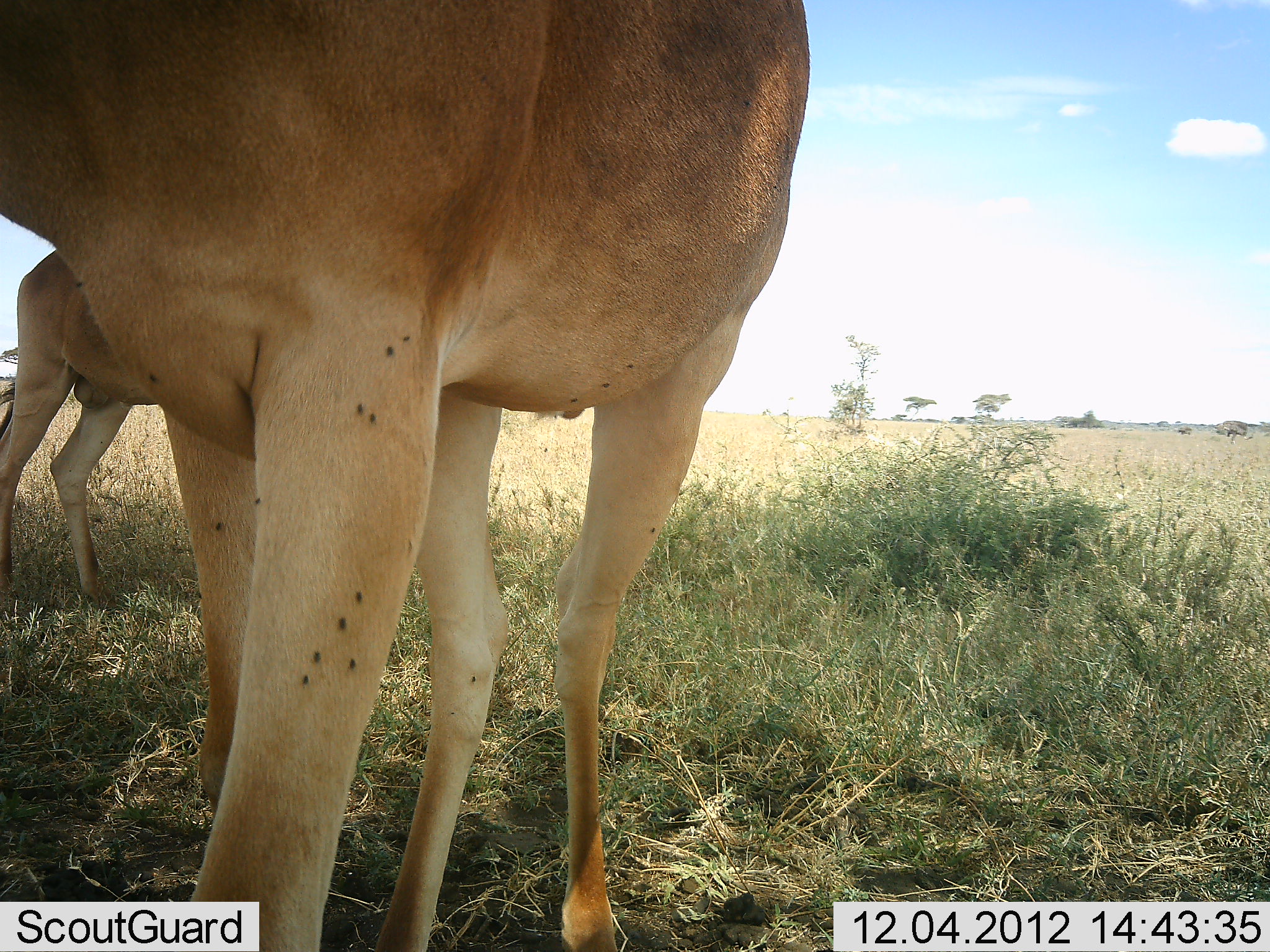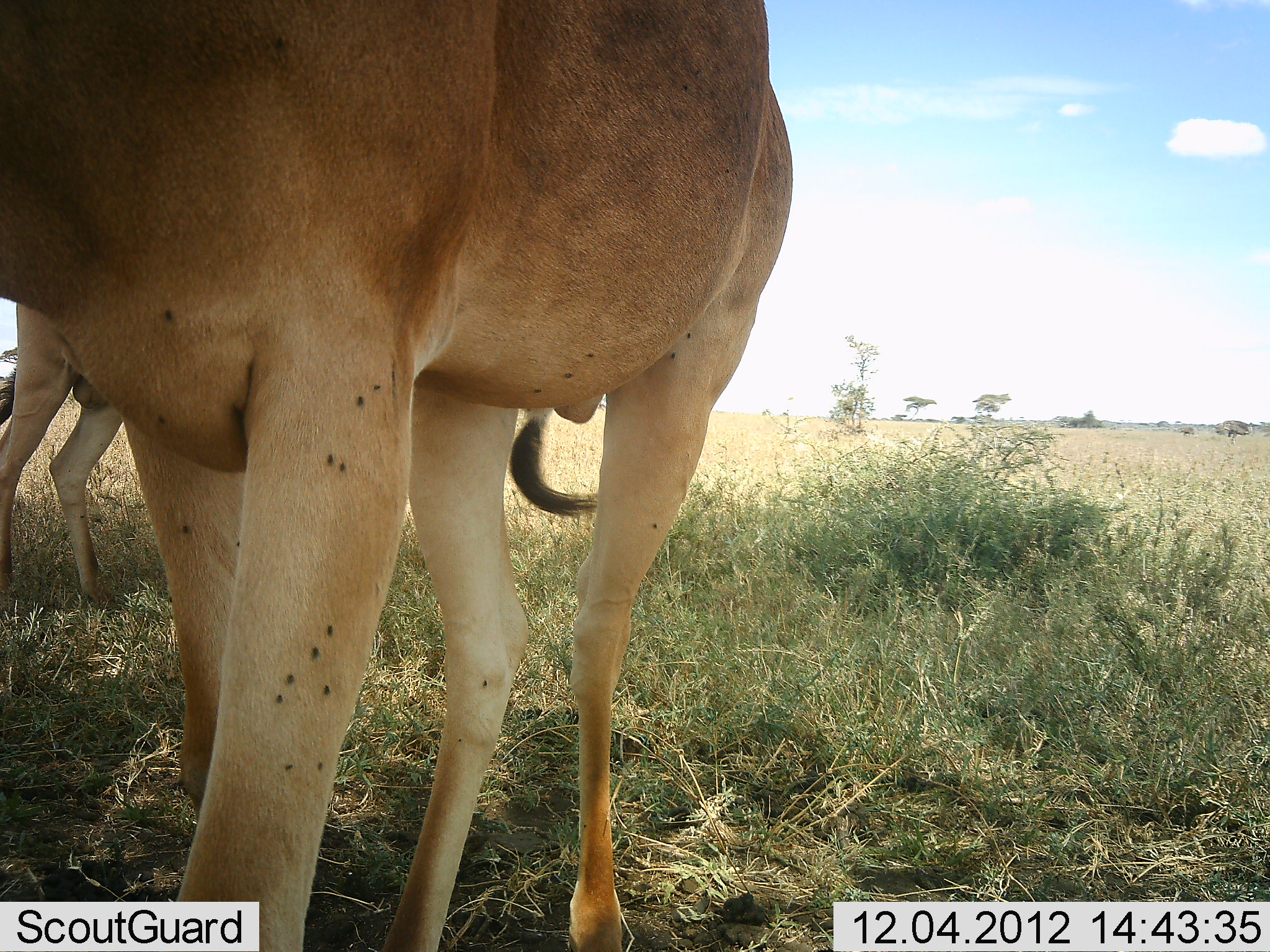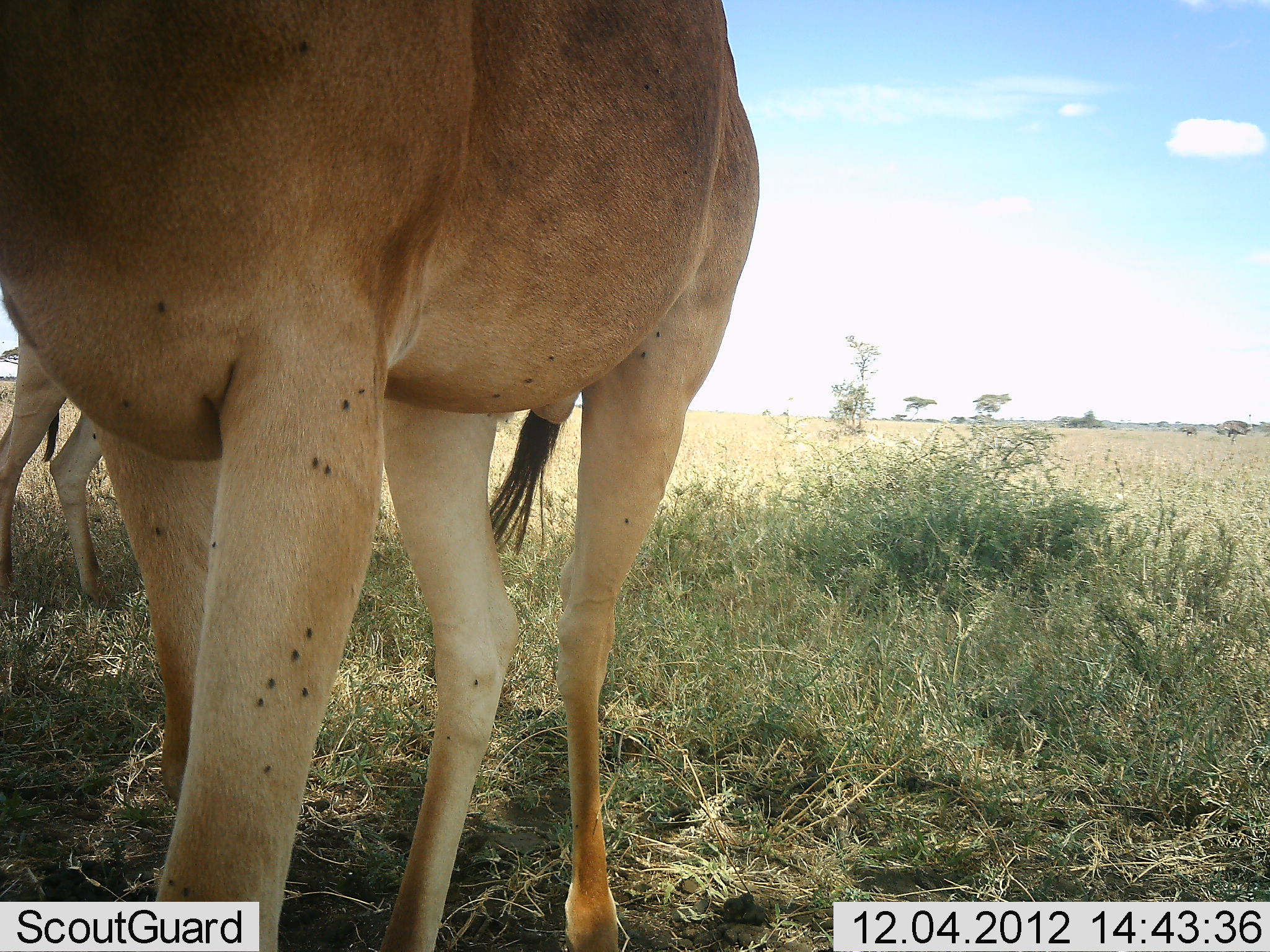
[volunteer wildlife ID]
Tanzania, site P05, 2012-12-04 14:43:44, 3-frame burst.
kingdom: Animalia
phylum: Chordata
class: Mammalia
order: Artiodactyla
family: Bovidae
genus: Alcelaphus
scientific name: Alcelaphus buselaphus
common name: hartebeest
Hartebeest (Alcelaphus buselaphus), count 2. Behavior (volunteer vote fractions): standing 100%, resting 0%, moving 0%, interacting 0%. Young present (vote fraction): 0%. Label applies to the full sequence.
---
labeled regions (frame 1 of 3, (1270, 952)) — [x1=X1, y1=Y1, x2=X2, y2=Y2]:
animal: [x1=0, y1=2, x2=809, y2=950]; [x1=0, y1=248, x2=162, y2=608]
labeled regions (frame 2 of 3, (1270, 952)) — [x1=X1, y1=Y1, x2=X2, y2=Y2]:
animal: [x1=0, y1=1, x2=795, y2=950]; [x1=0, y1=301, x2=129, y2=610]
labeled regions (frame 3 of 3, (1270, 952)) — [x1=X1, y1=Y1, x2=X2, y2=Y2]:
animal: [x1=0, y1=0, x2=764, y2=950]; [x1=2, y1=330, x2=127, y2=605]